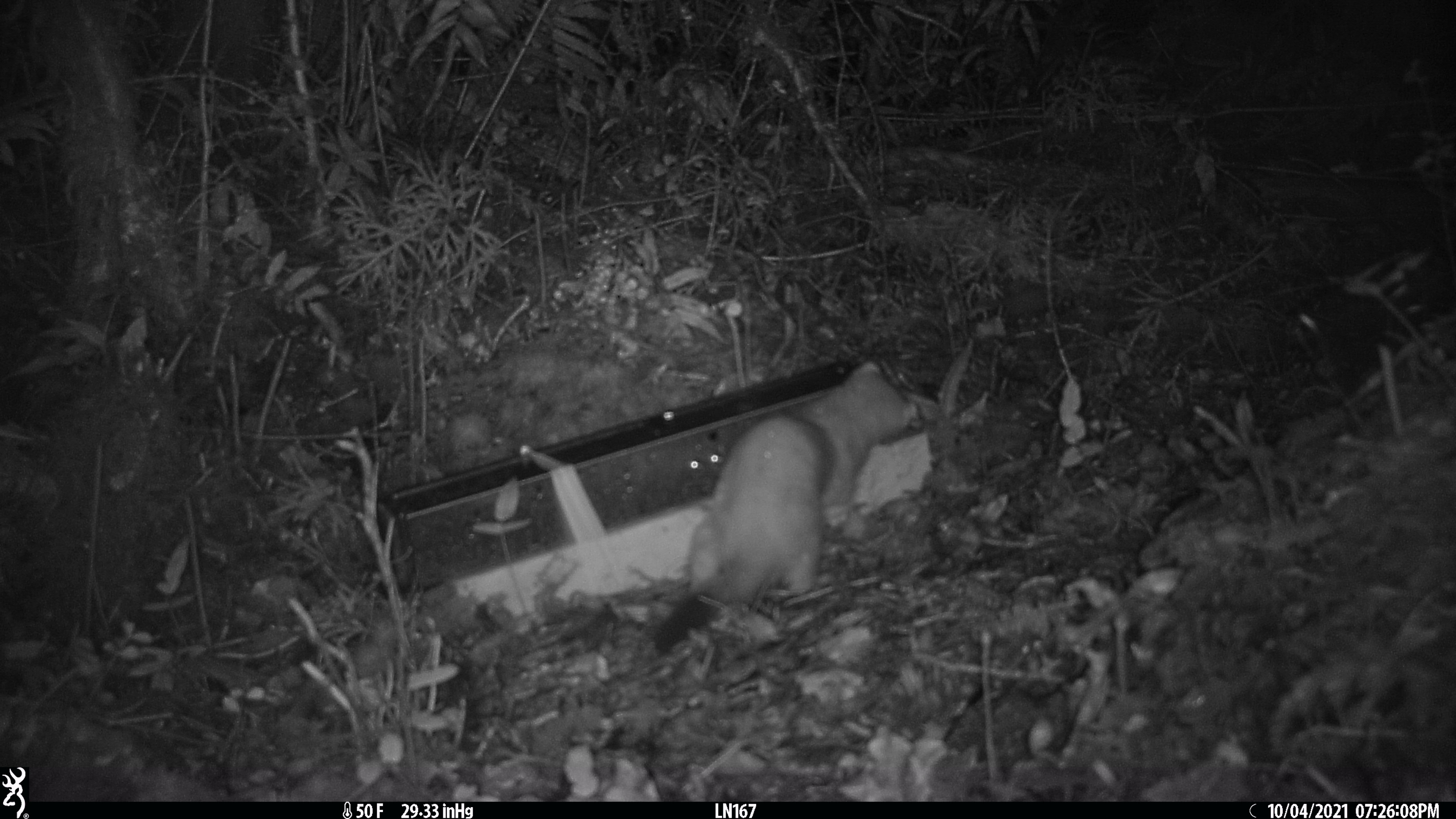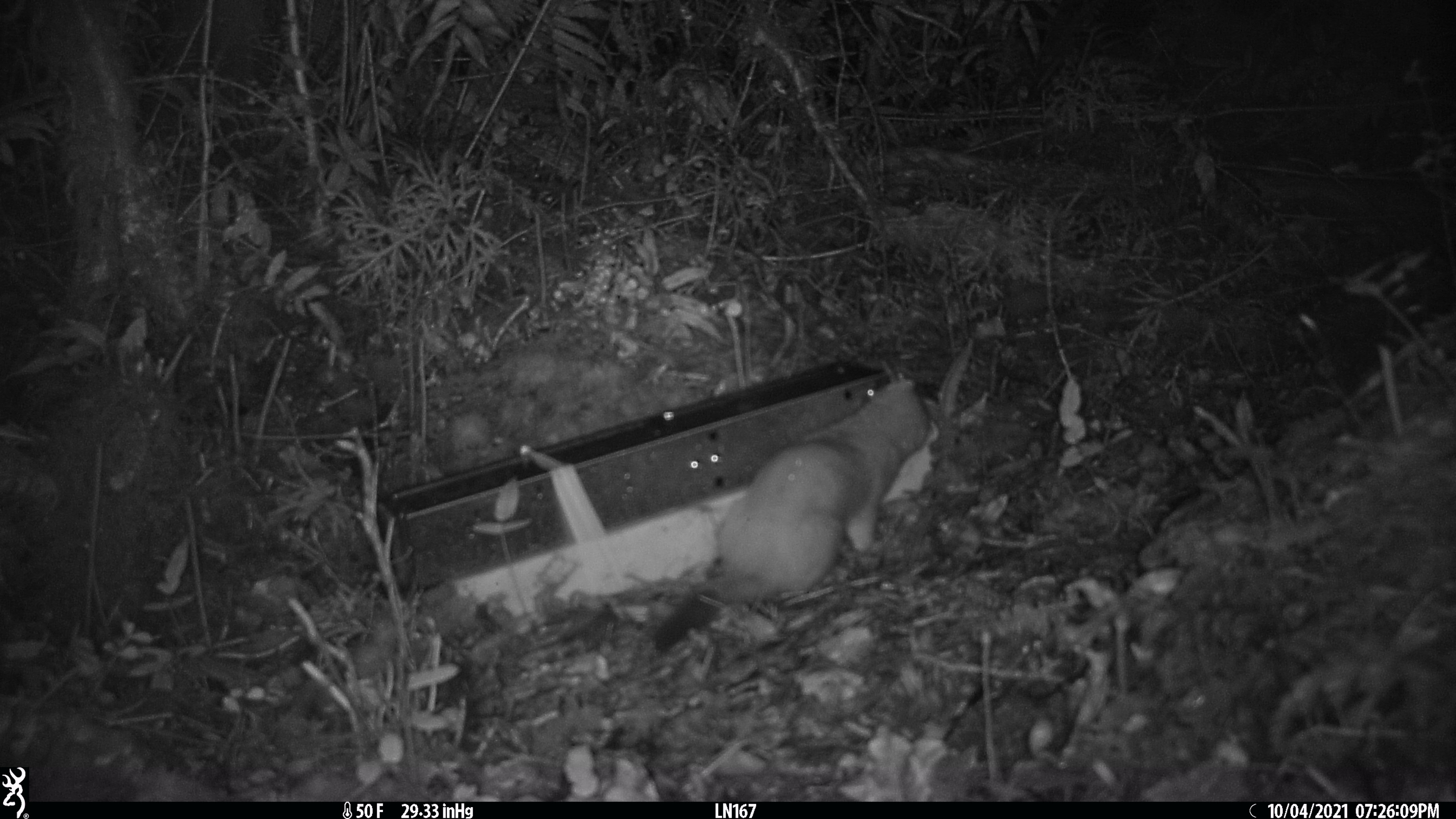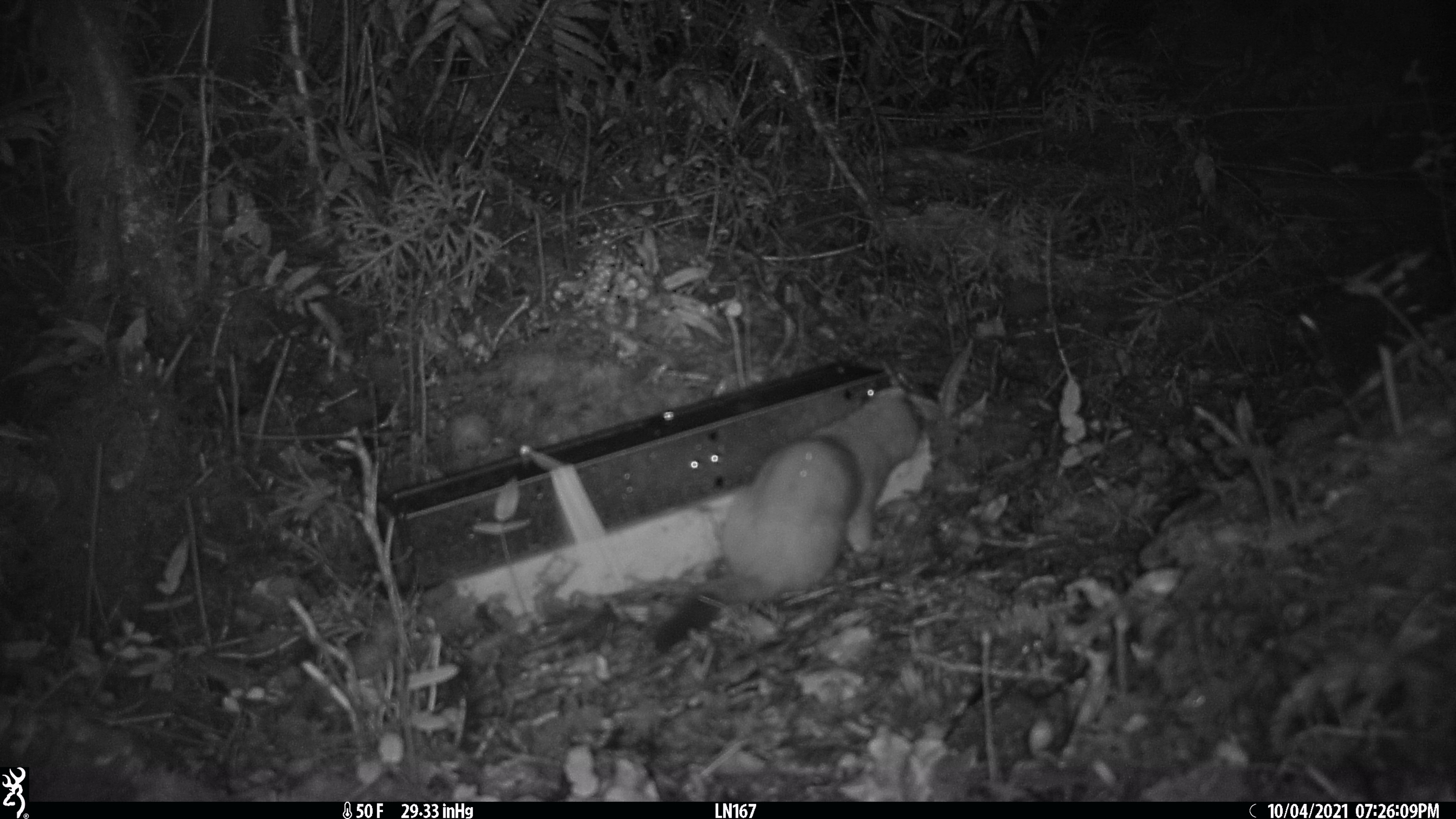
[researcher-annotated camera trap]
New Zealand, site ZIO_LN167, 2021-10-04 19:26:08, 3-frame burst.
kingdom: Animalia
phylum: Chordata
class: Mammalia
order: Carnivora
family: Mustelidae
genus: Mustela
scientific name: Mustela erminea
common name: stoat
Stoat (Mustela erminea).